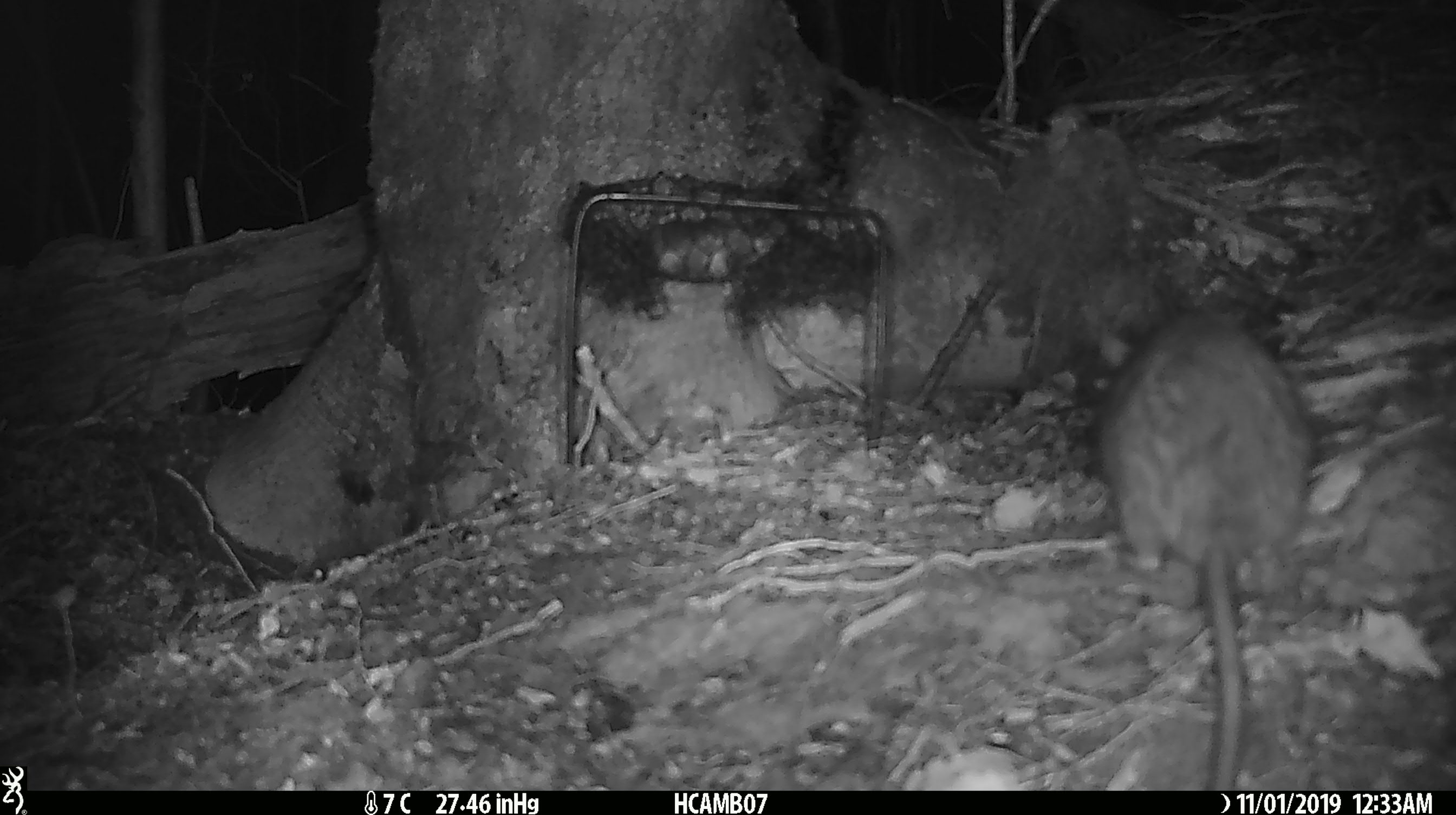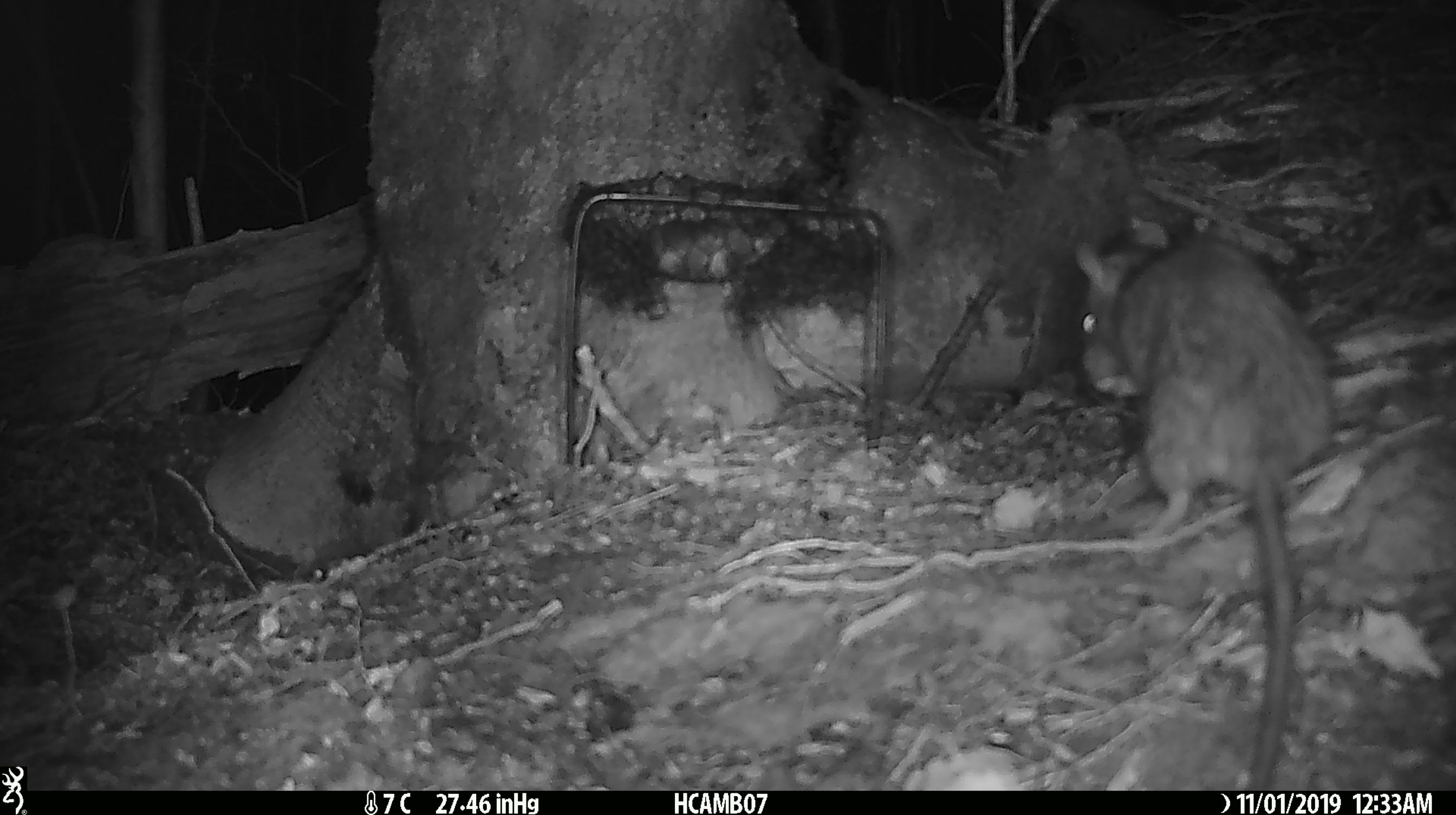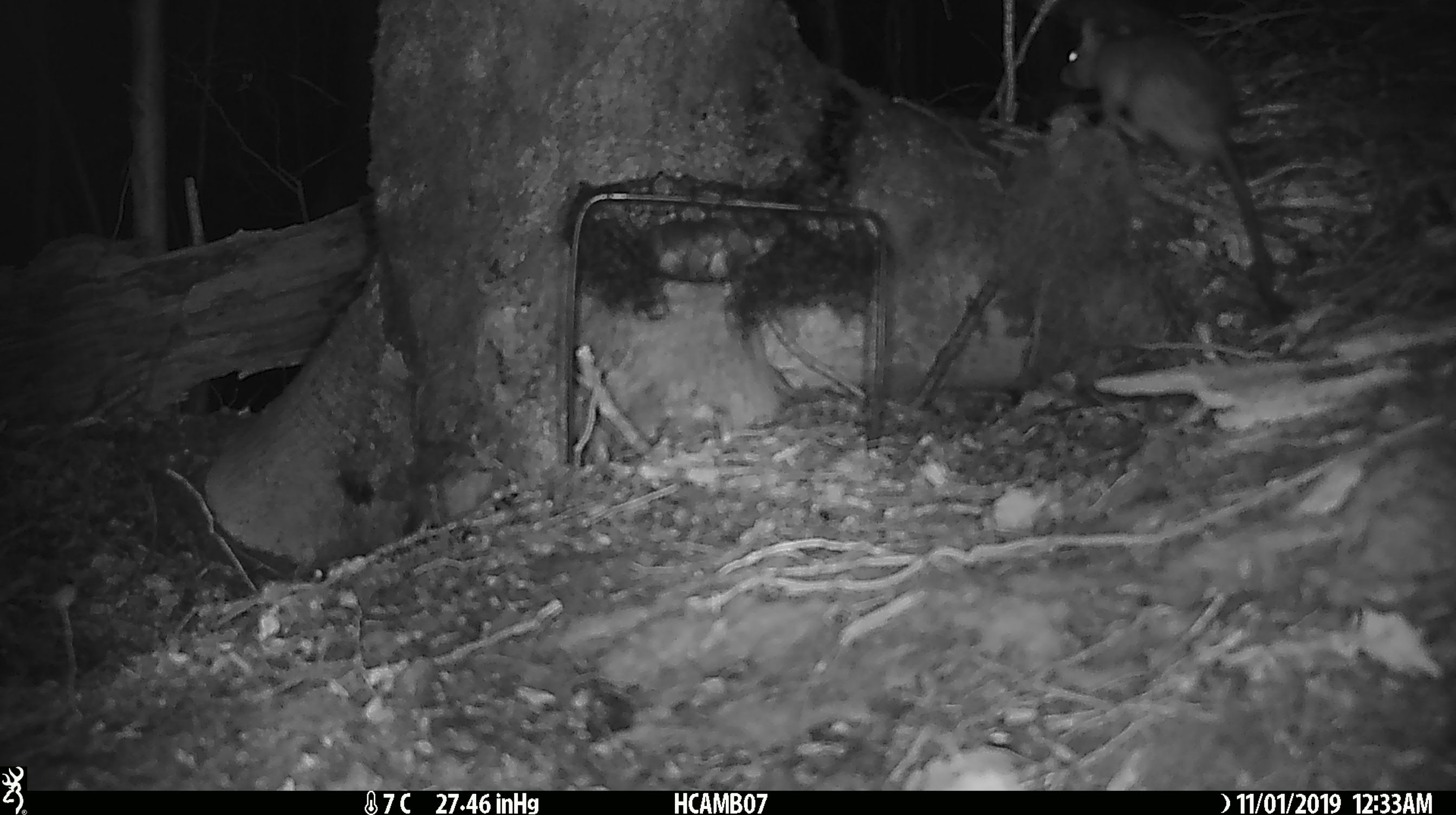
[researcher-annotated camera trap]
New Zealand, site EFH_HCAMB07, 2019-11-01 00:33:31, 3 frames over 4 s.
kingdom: Animalia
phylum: Chordata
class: Mammalia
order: Rodentia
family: Muridae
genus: Mus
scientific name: Mus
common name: mouse